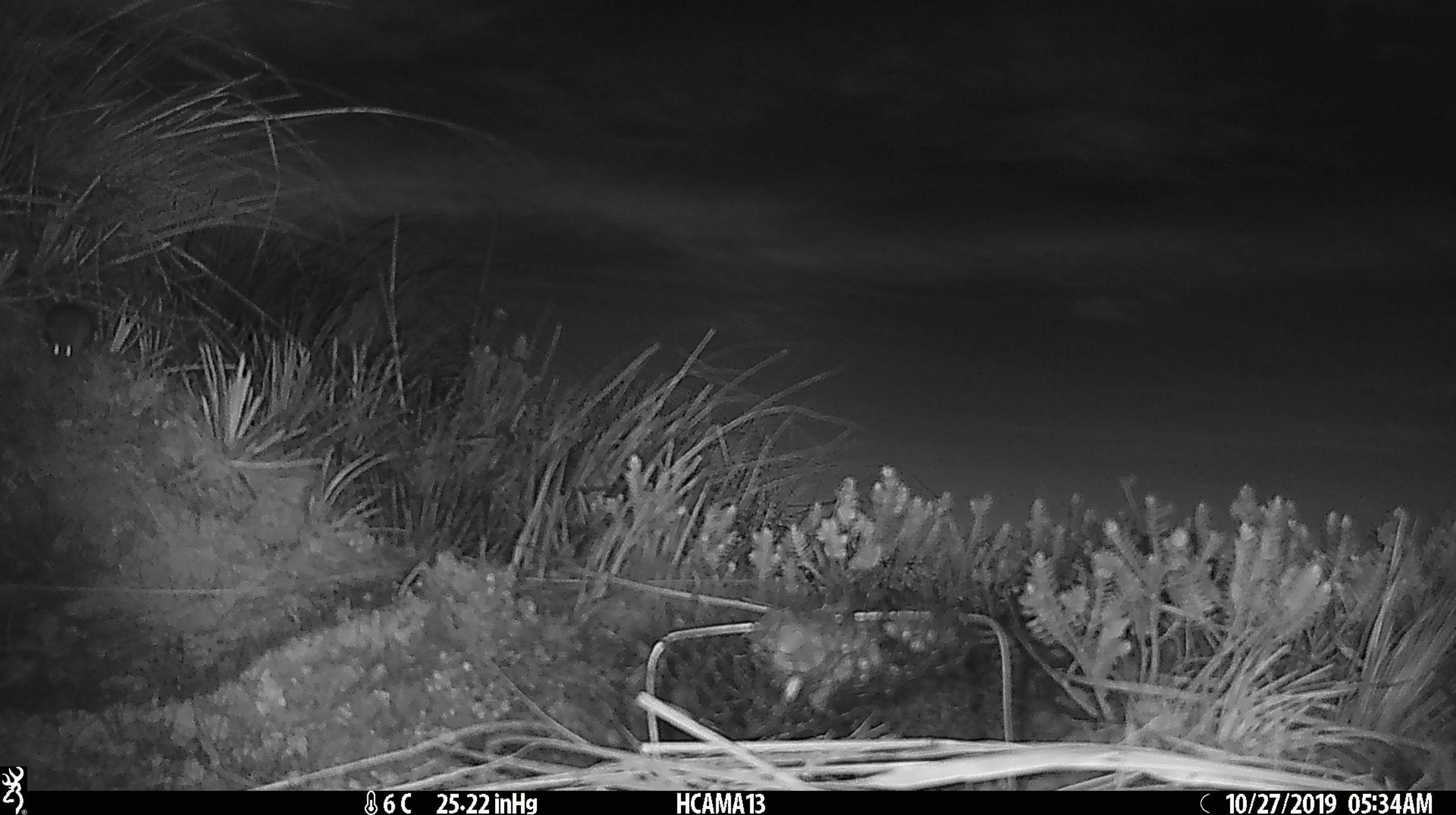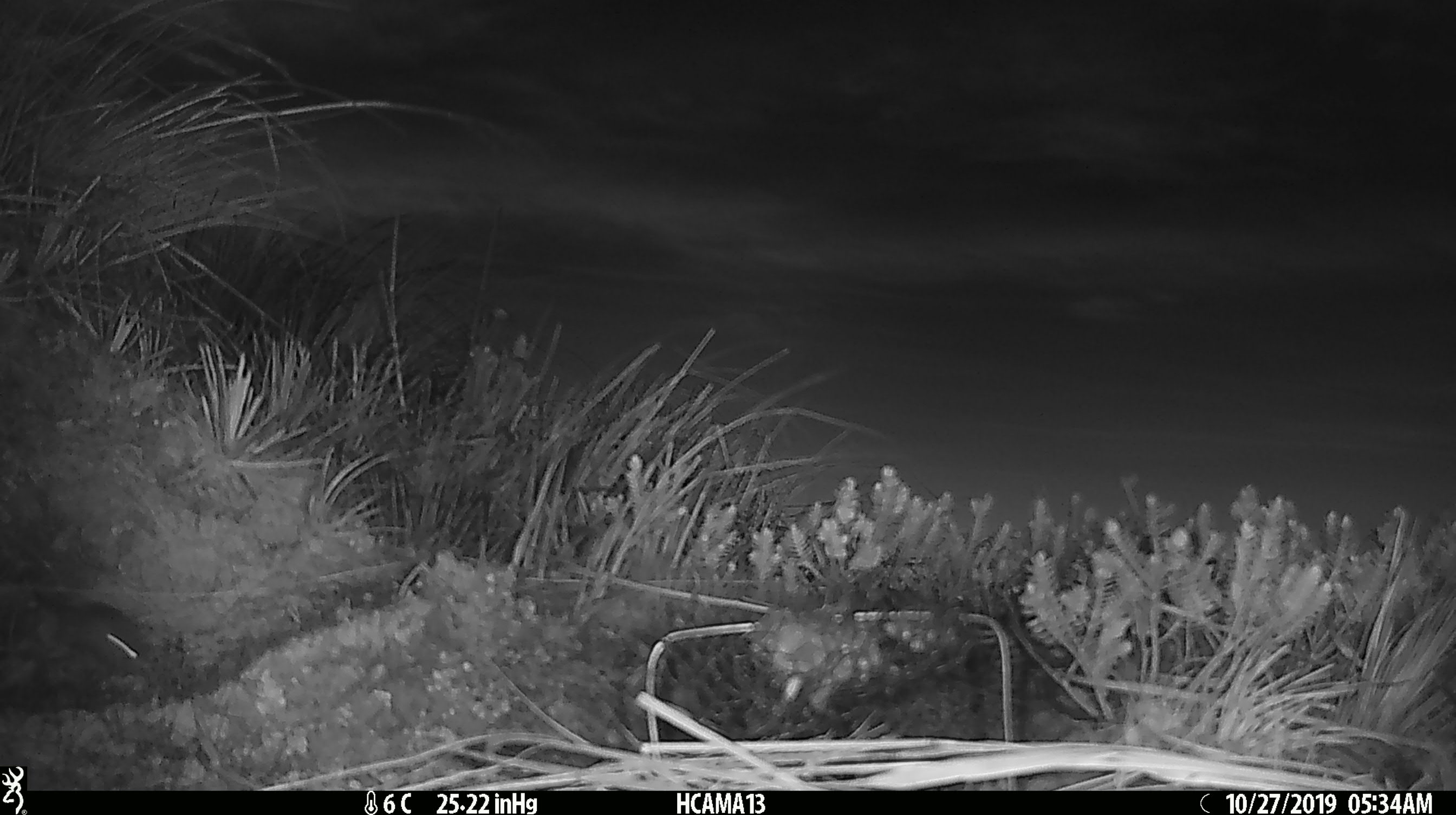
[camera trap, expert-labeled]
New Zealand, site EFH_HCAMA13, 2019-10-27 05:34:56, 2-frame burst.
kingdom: Animalia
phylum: Chordata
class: Mammalia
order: Rodentia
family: Muridae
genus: Mus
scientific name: Mus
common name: mouse